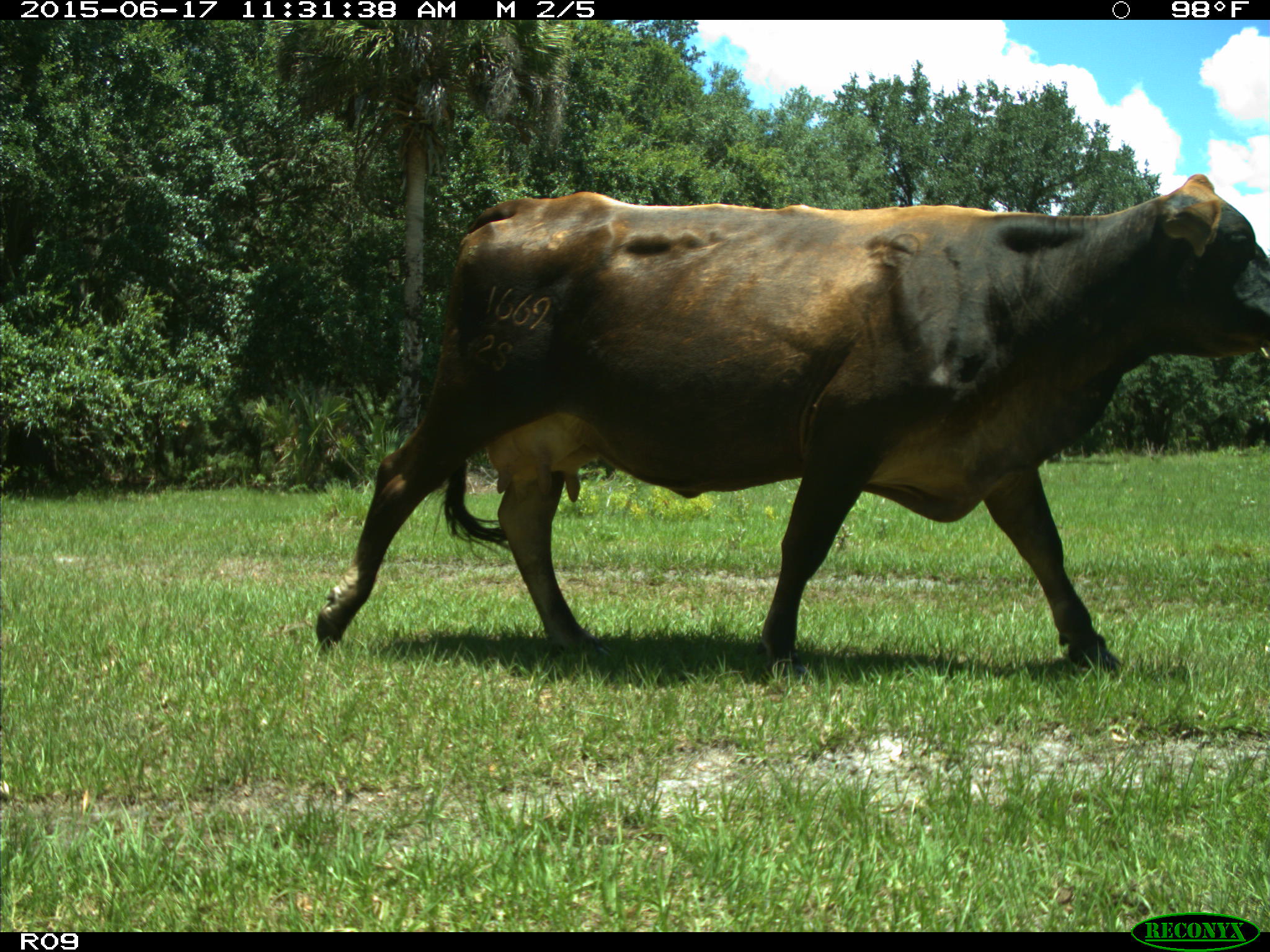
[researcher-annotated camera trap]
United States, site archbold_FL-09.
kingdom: Animalia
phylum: Chordata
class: Mammalia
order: Artiodactyla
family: Bovidae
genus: Bos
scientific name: Bos taurus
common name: domestic cow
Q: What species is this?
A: Bos taurus (domestic cow).